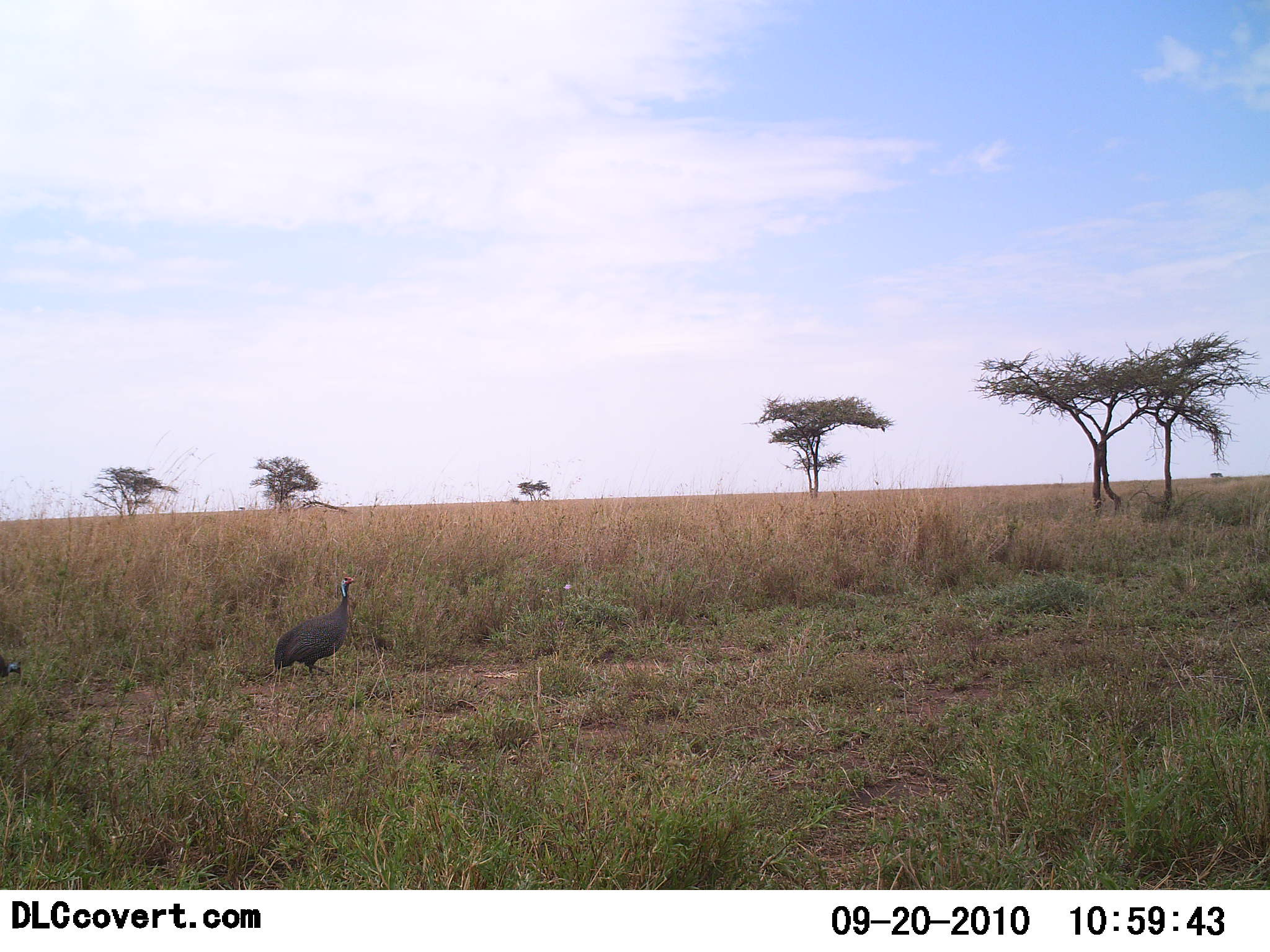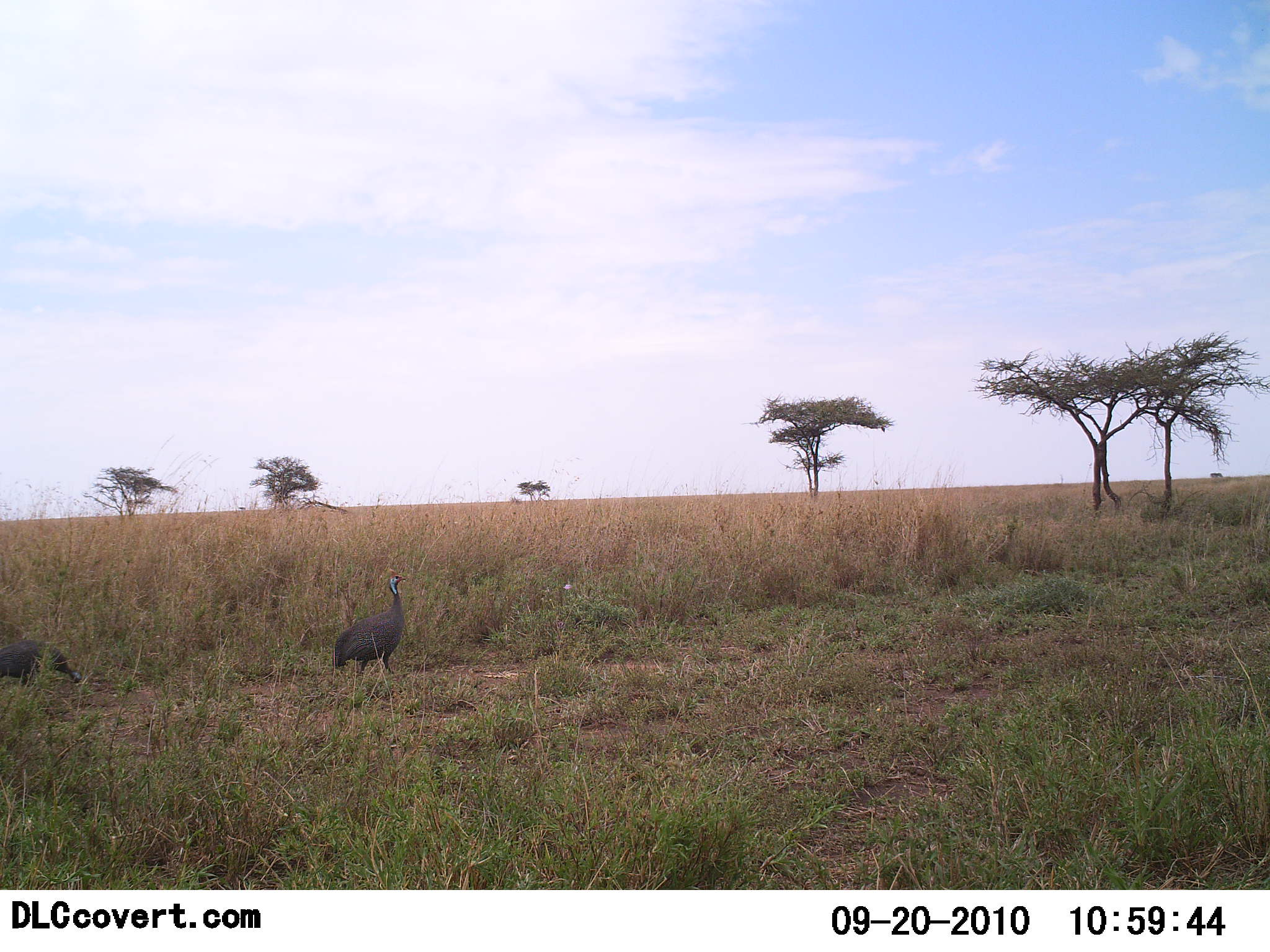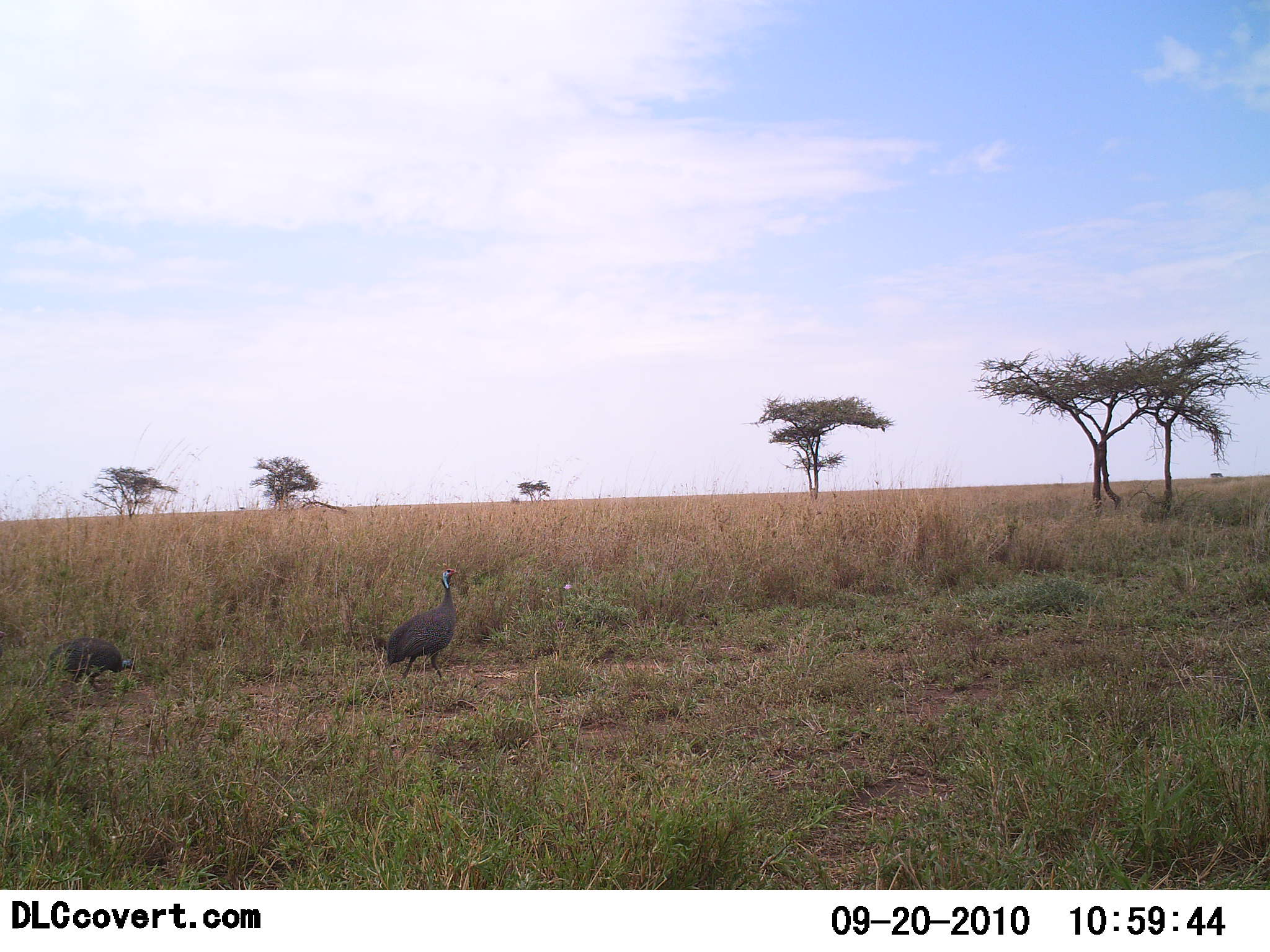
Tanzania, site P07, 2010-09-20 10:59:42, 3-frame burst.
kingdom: Animalia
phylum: Chordata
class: Aves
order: Galliformes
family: Numididae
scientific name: Numididae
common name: guinea fowl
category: guineafowl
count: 2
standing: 9%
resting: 0%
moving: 91%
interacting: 4%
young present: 4%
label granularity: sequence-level